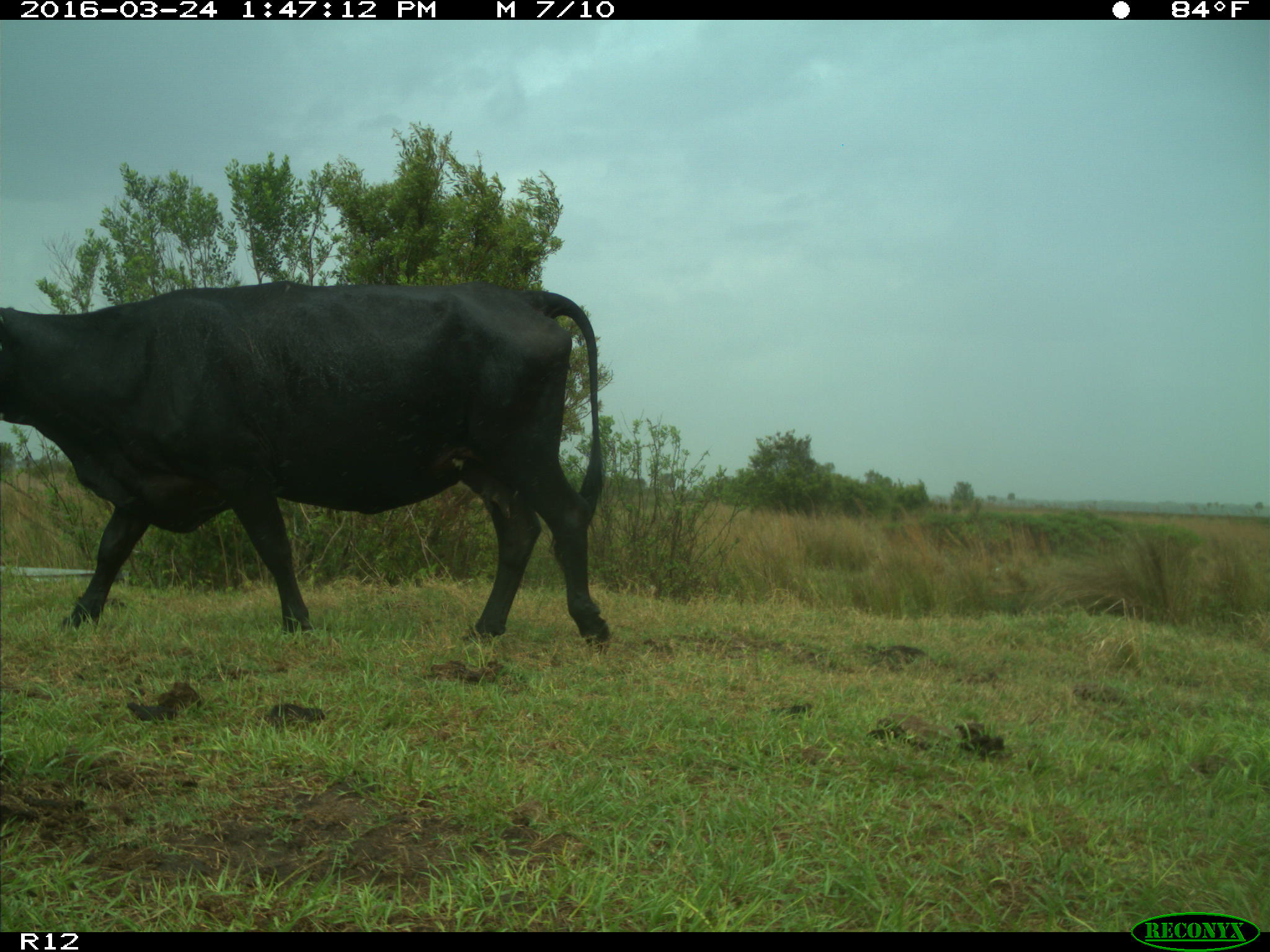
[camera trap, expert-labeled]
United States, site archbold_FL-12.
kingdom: Animalia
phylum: Chordata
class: Mammalia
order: Artiodactyla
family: Bovidae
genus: Bos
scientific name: Bos taurus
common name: domestic cow